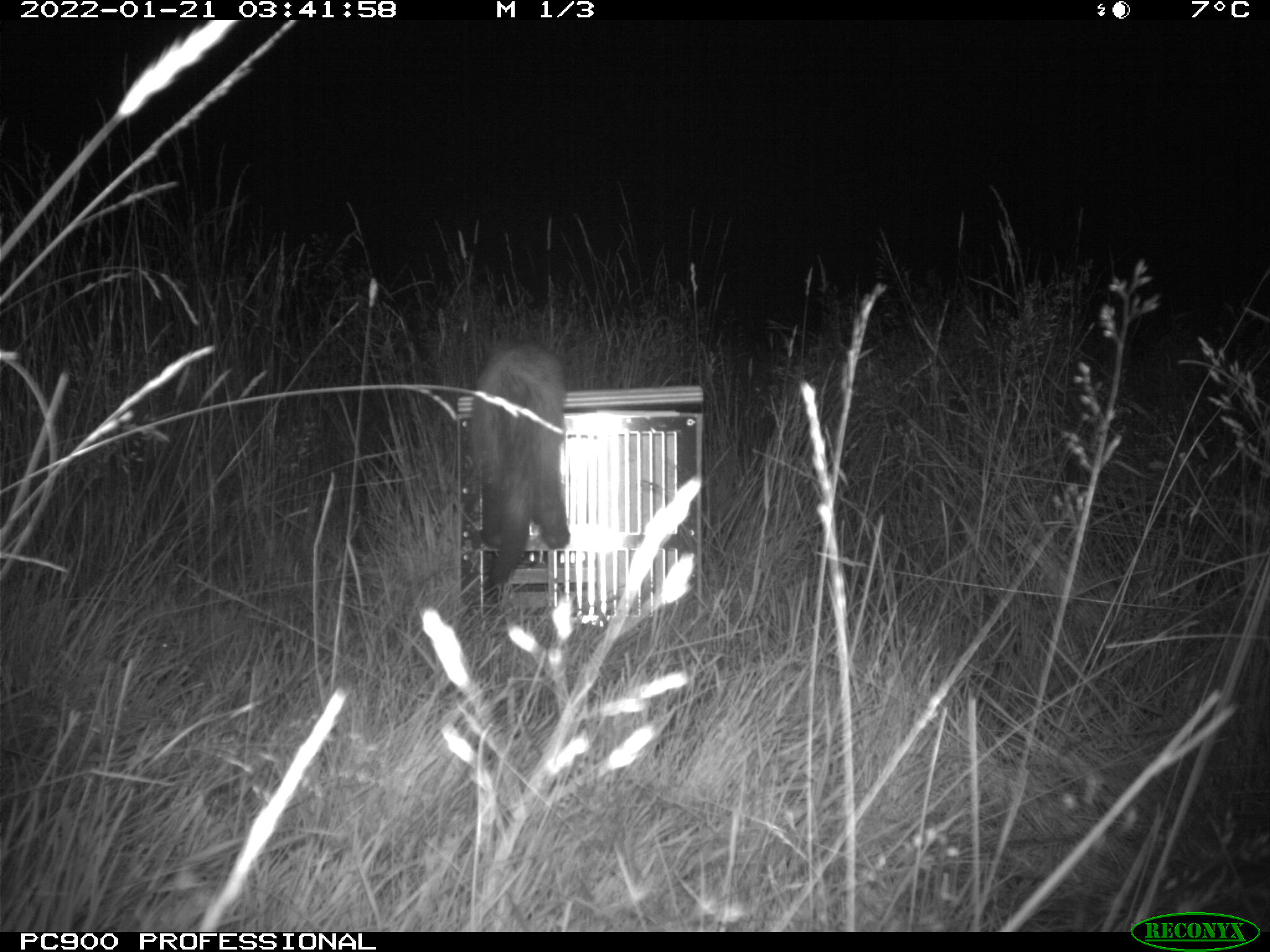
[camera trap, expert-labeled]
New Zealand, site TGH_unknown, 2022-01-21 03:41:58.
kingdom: Animalia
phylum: Chordata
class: Mammalia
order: Carnivora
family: Mustelidae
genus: Mustela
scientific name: Mustela furo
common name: ferret